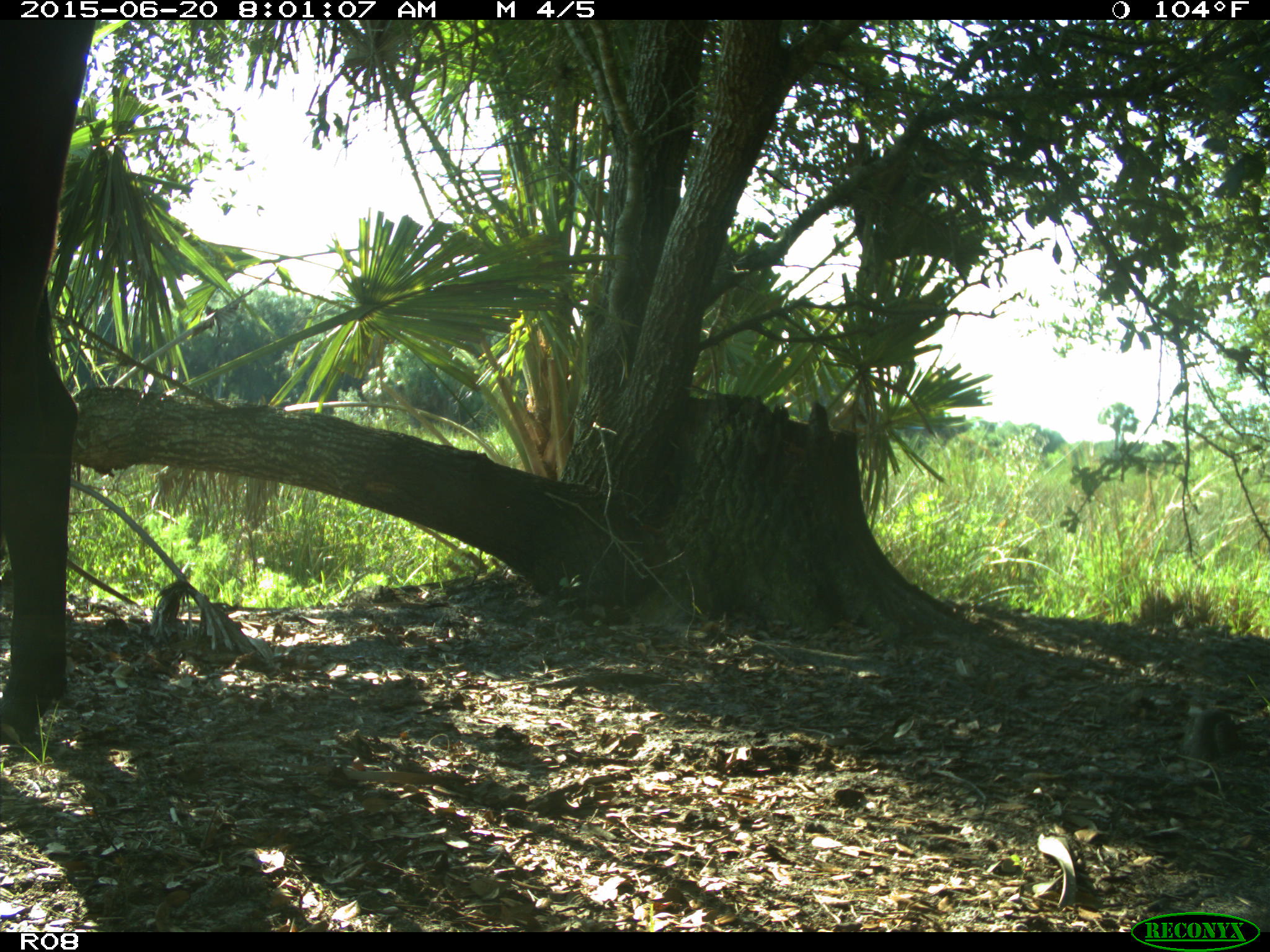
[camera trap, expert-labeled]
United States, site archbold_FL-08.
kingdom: Animalia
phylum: Chordata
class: Mammalia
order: Artiodactyla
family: Bovidae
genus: Bos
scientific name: Bos taurus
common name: domestic cow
Bos taurus (domestic cow).